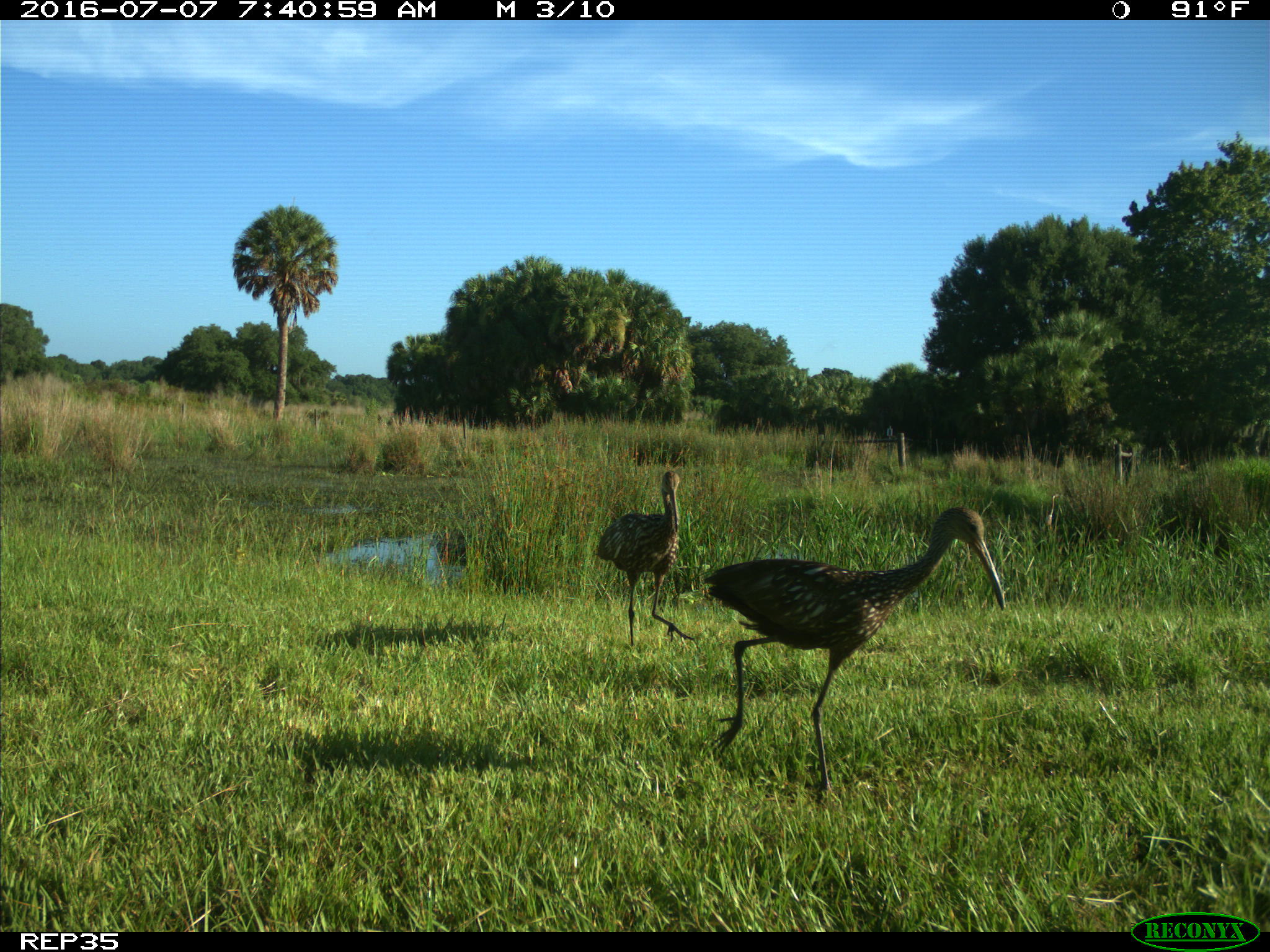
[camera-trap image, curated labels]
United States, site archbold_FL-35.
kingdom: Animalia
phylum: Chordata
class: Aves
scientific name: Aves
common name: birds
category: unidentified bird